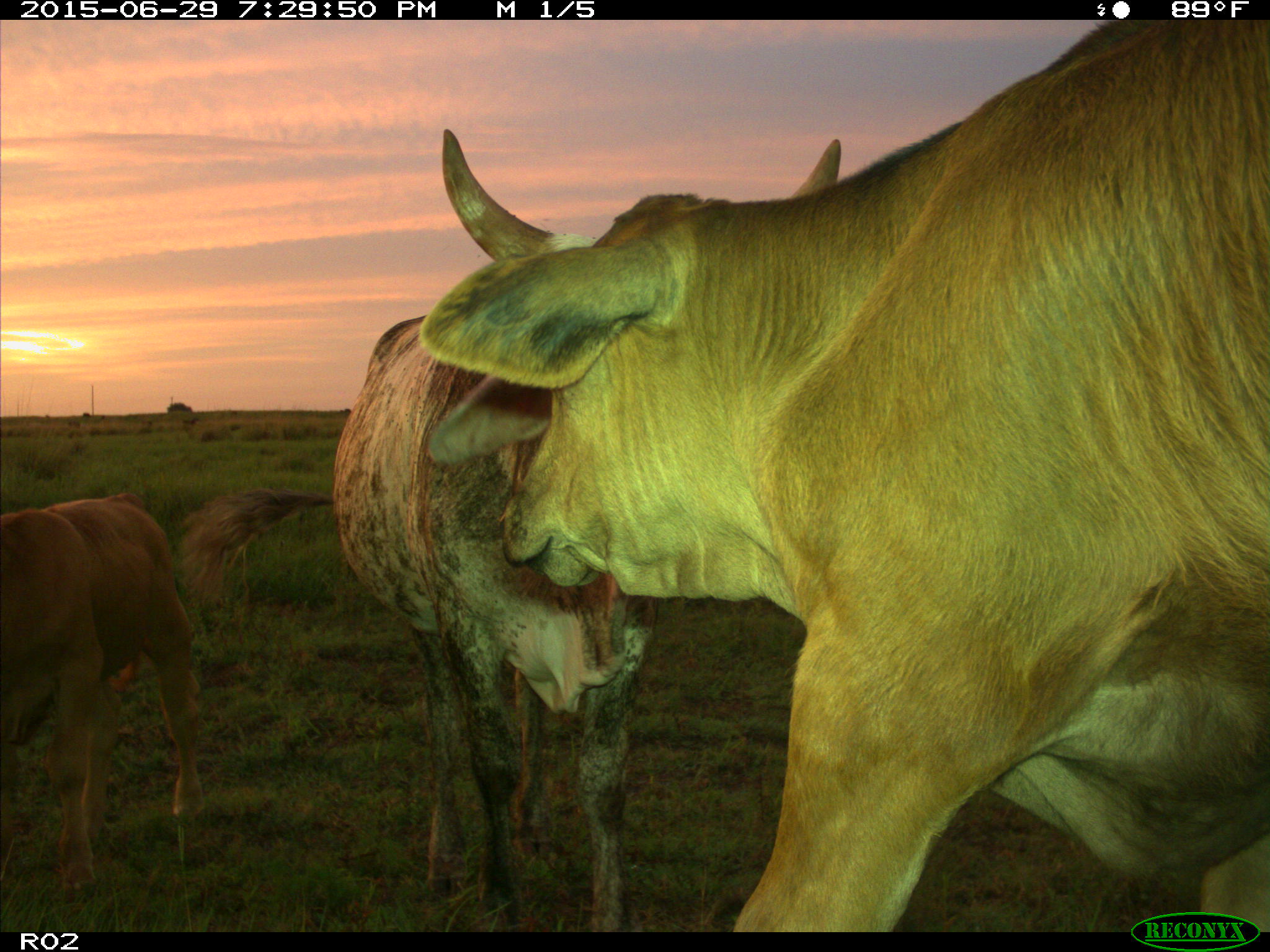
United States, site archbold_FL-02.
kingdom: Animalia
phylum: Chordata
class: Mammalia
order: Artiodactyla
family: Bovidae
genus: Bos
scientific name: Bos taurus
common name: domestic cow